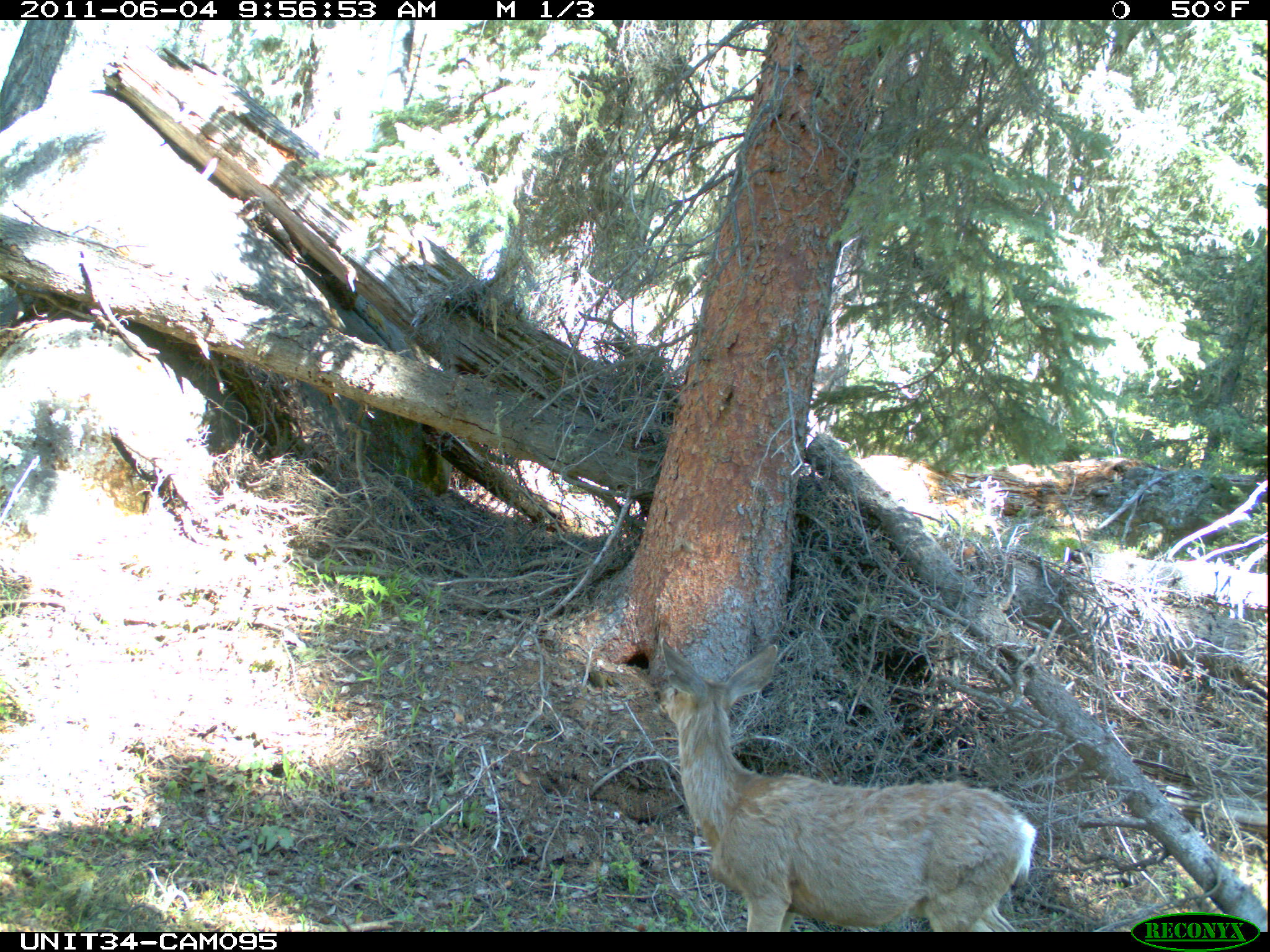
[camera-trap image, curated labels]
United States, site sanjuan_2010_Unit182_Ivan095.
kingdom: Animalia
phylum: Chordata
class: Mammalia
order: Artiodactyla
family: Cervidae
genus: Odocoileus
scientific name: Odocoileus hemionus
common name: mule deer